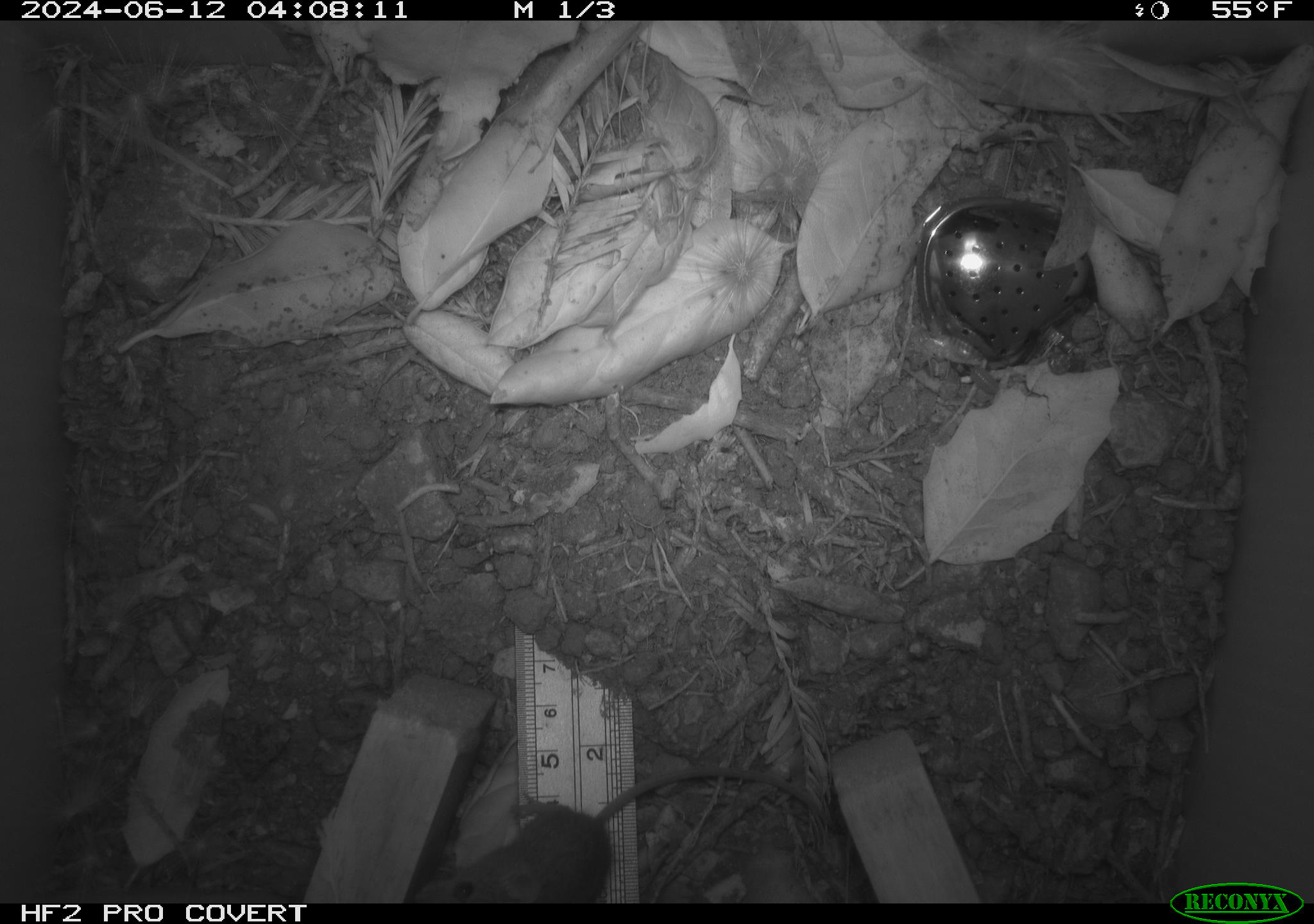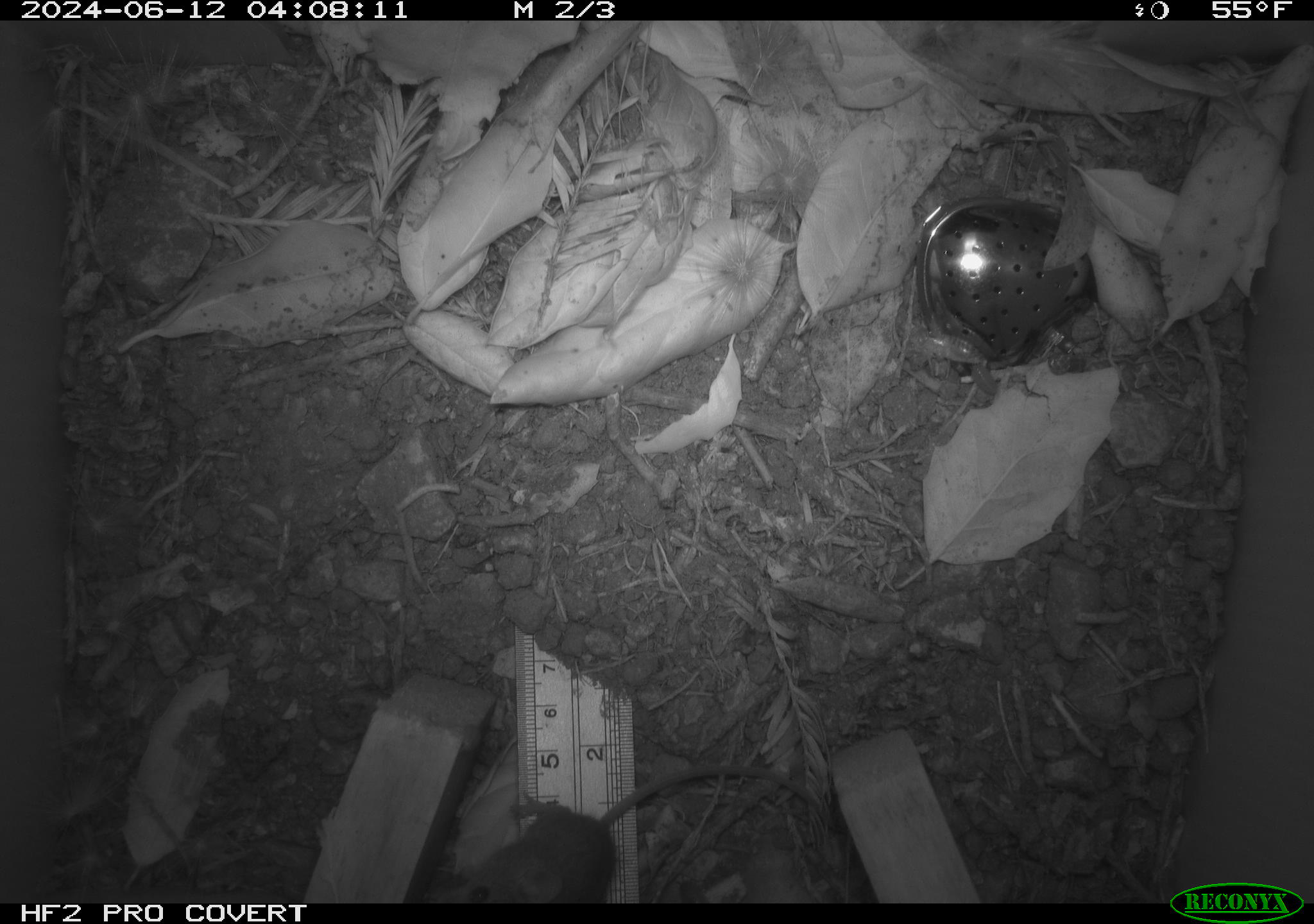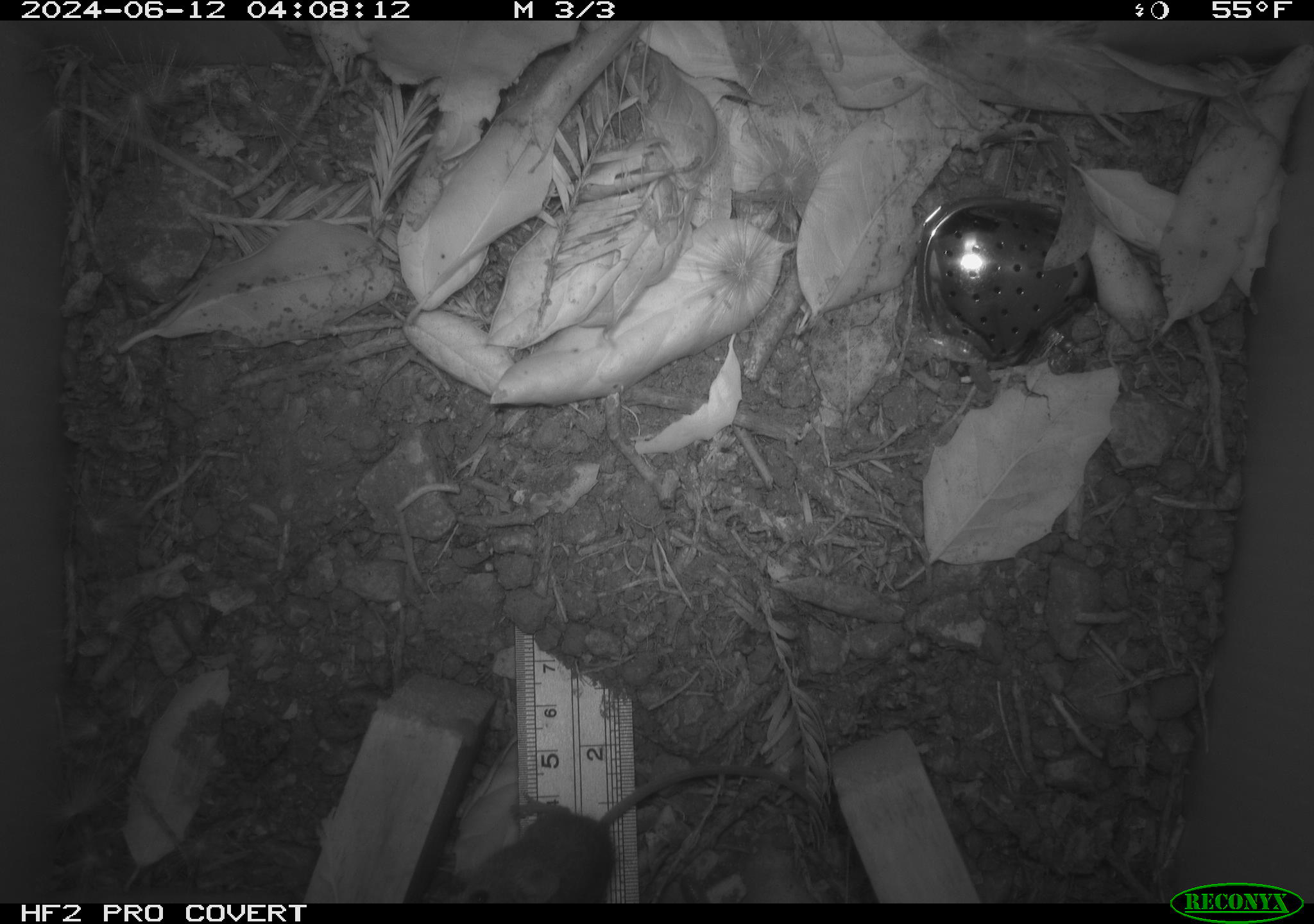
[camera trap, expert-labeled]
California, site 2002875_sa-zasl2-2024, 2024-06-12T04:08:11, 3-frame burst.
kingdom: Animalia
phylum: Chordata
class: Mammalia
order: Rodentia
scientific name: Rodentia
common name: rodent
Rodent (Rodentia).